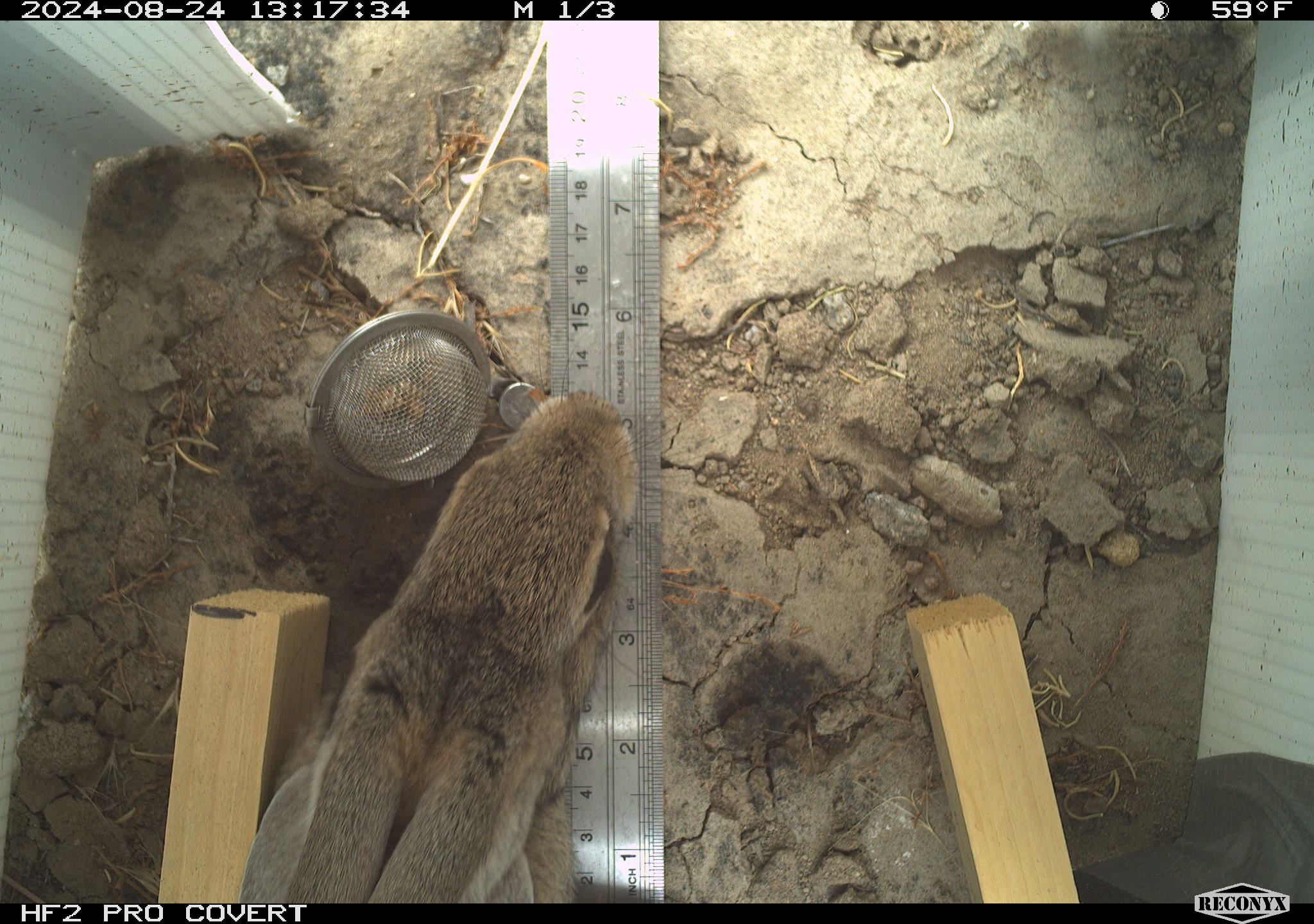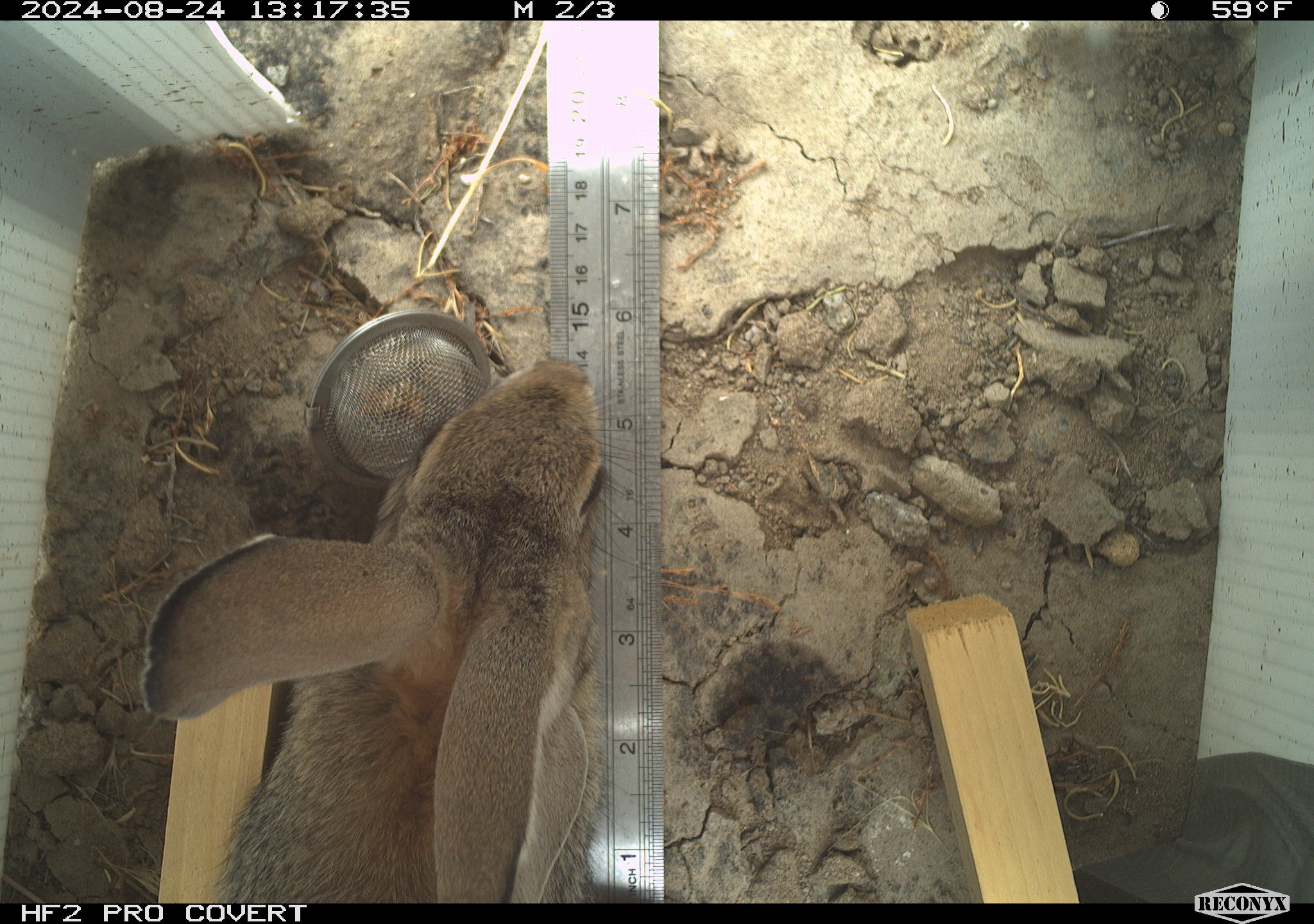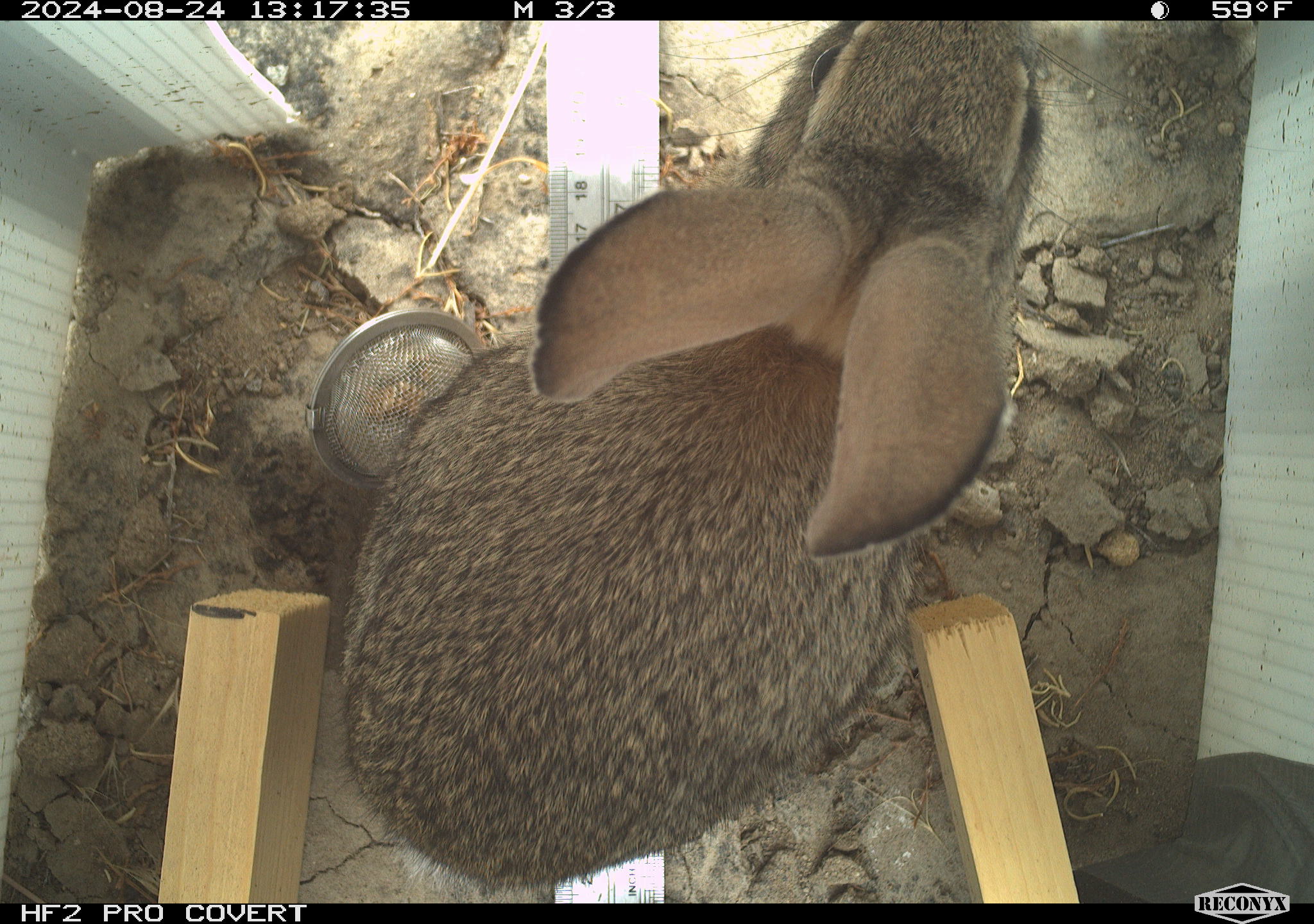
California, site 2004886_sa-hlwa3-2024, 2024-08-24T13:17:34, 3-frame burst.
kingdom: Animalia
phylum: Chordata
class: Mammalia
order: Lagomorpha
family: Leporidae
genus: Sylvilagus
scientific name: Sylvilagus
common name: cottontail rabbits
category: sylvilagus species